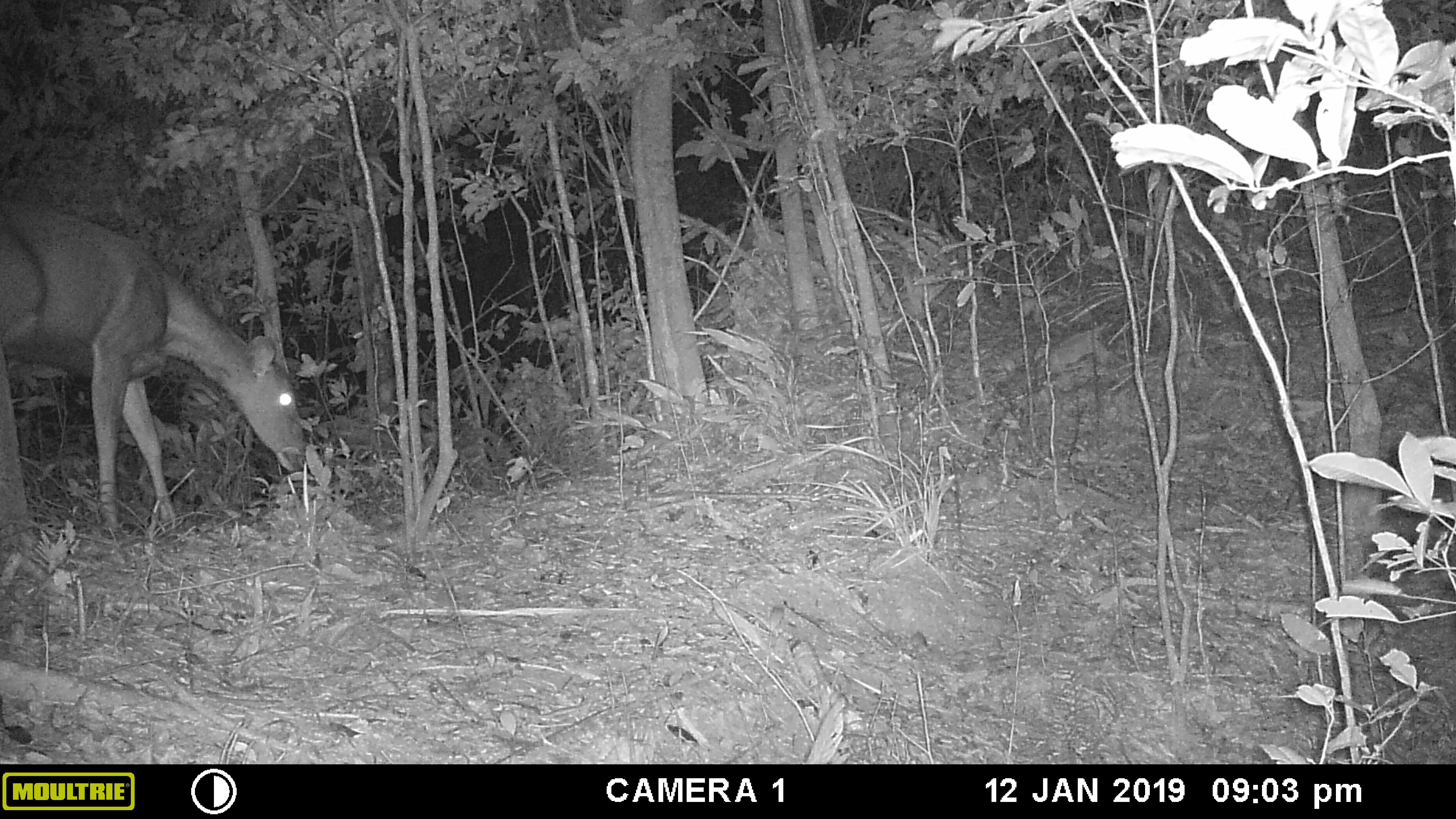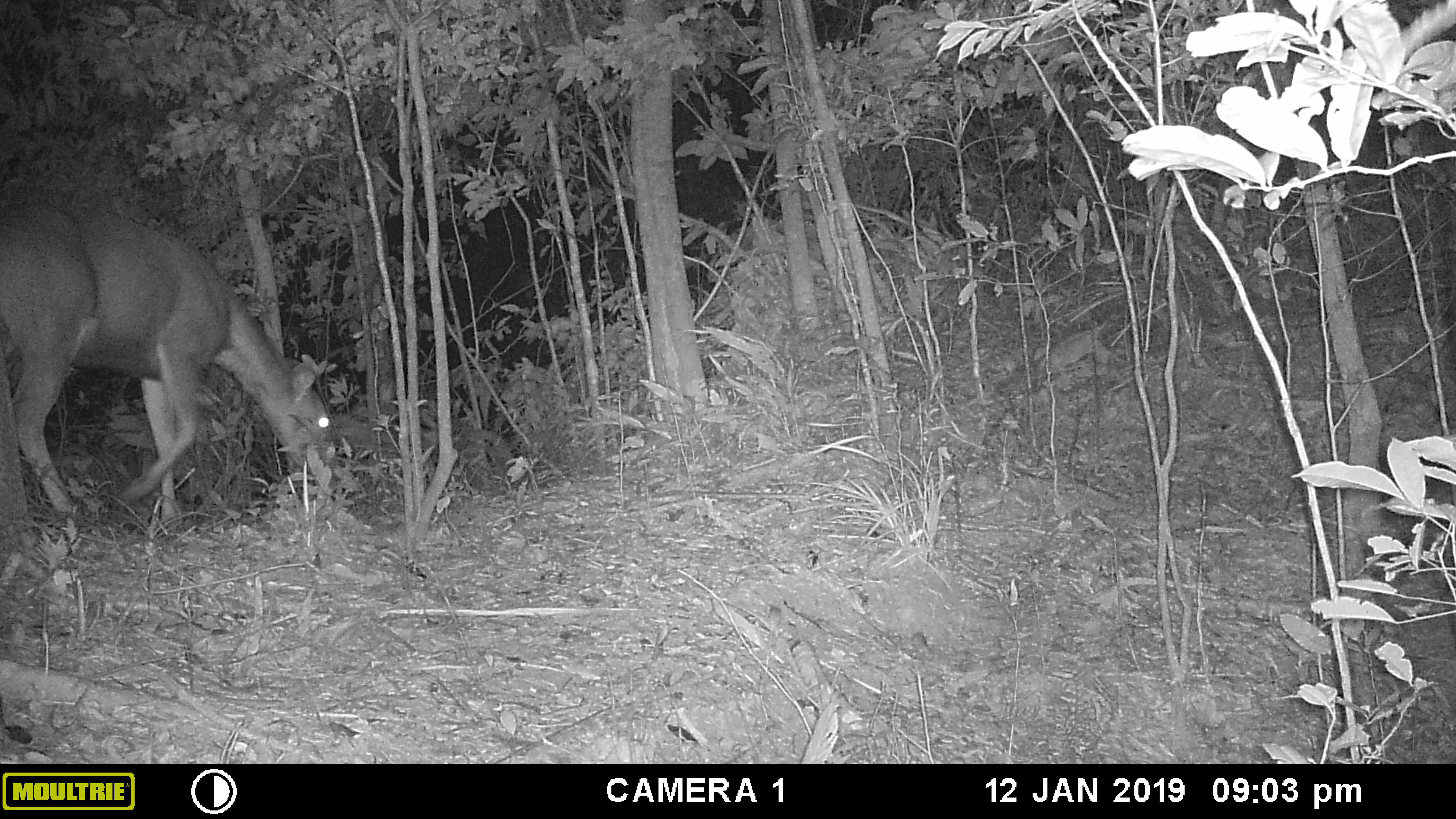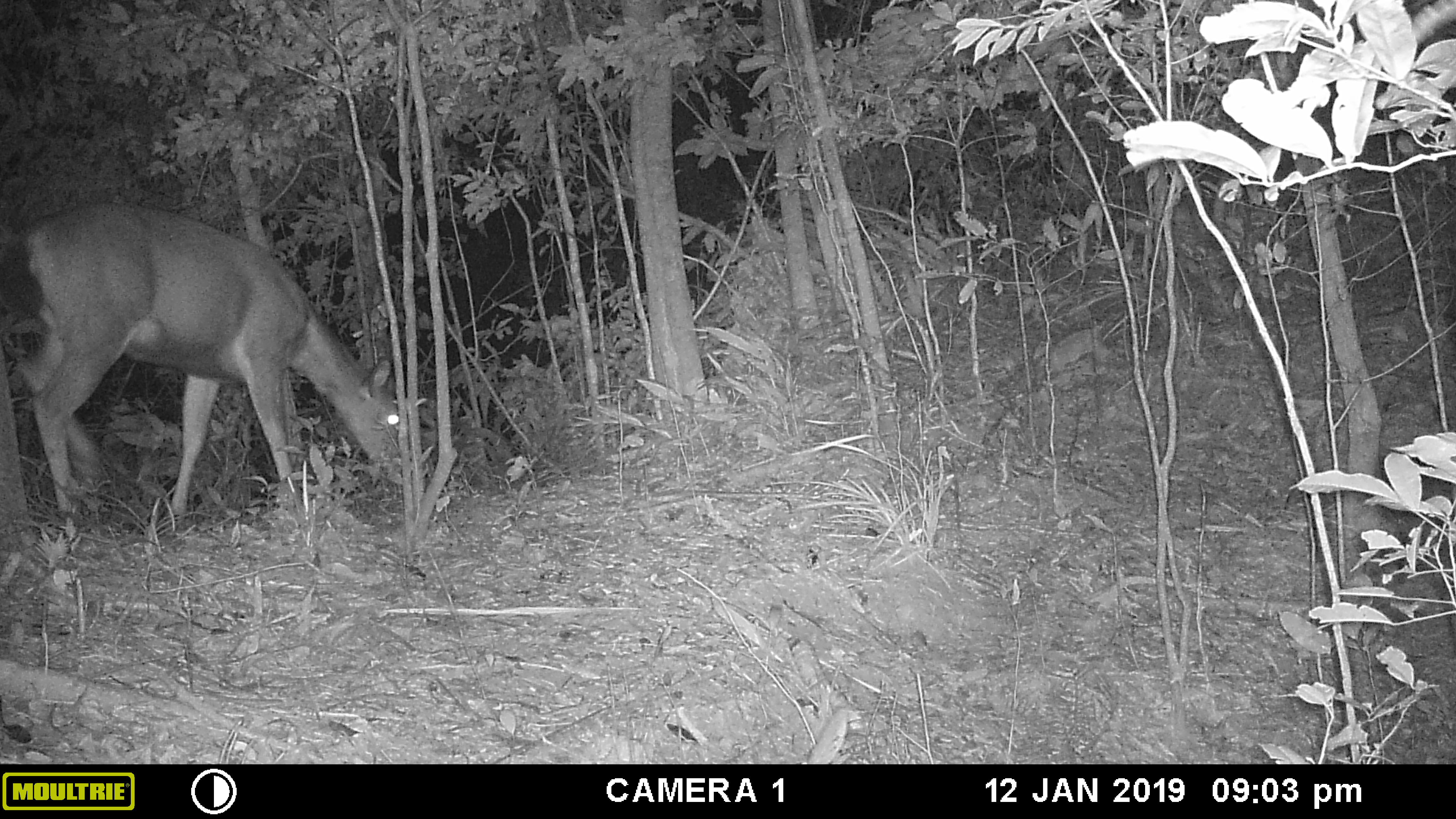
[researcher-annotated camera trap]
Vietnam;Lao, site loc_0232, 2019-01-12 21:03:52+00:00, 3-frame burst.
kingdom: Animalia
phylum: Chordata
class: Mammalia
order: Artiodactyla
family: Cervidae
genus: Rusa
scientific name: Rusa unicolor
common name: sambar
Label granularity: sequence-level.